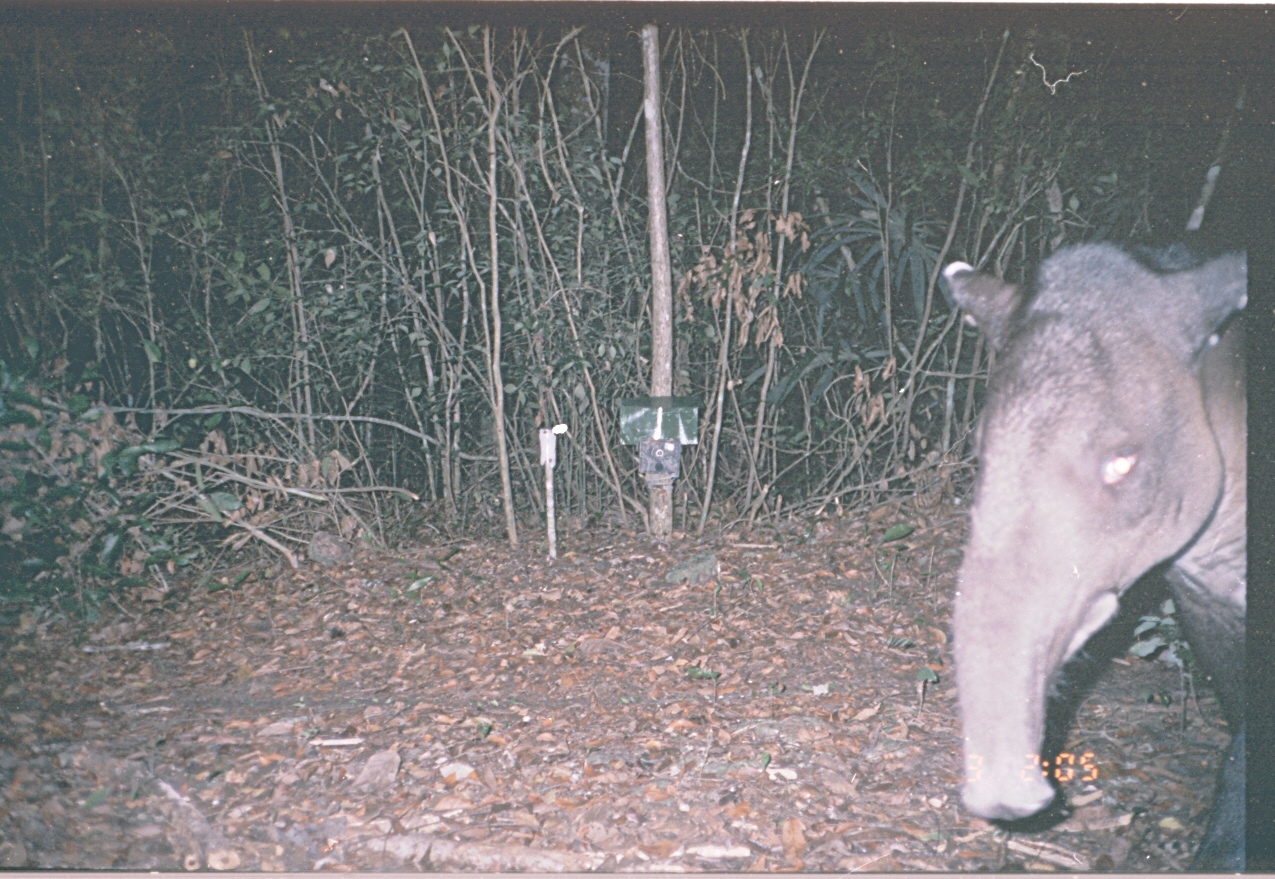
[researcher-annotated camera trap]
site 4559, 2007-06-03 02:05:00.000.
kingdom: Animalia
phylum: Chordata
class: Mammalia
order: Perissodactyla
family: Tapiridae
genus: Tapirus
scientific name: Tapirus bairdii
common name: baird's tapir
Tapirus bairdii (baird's tapir), count 1.